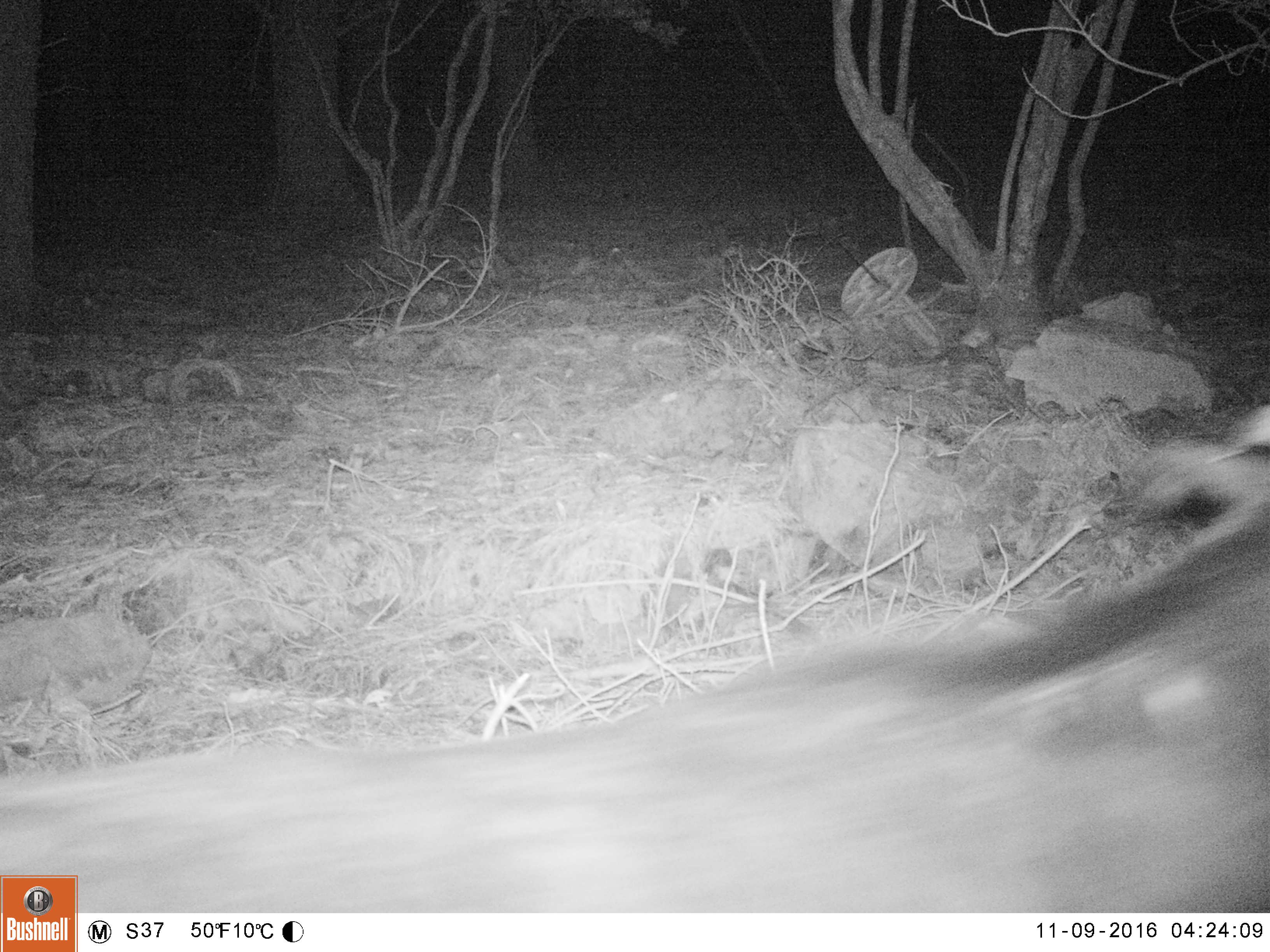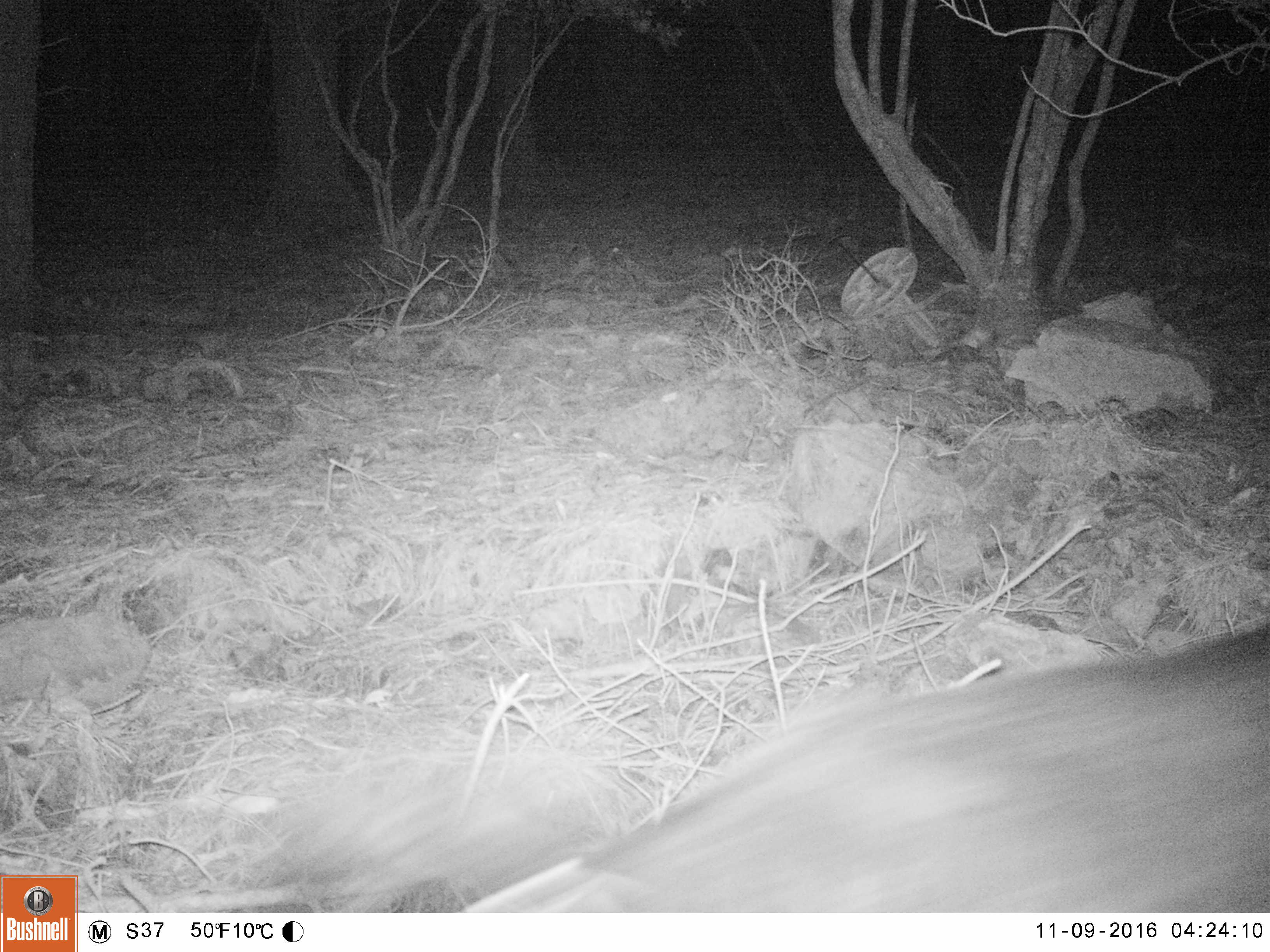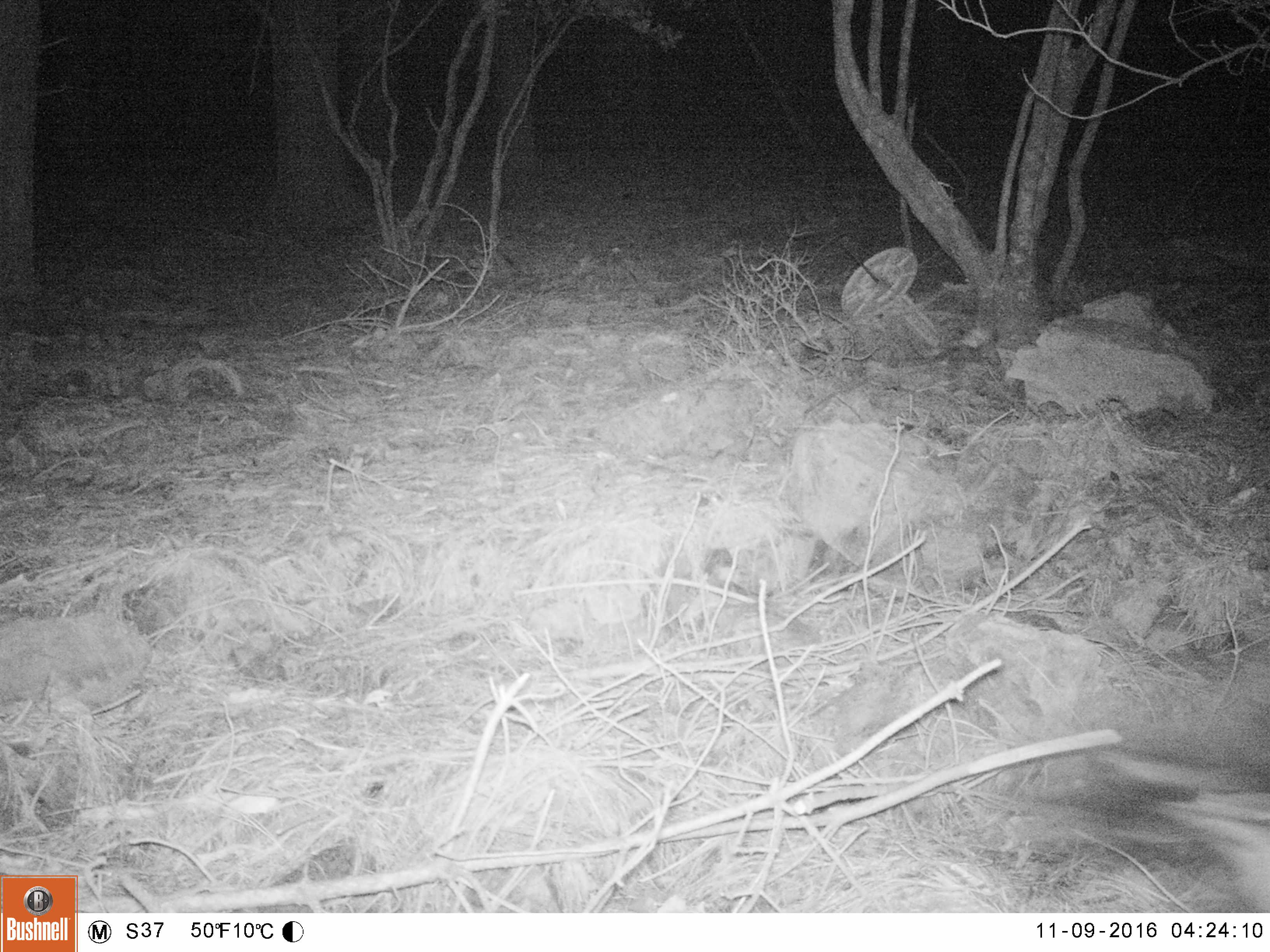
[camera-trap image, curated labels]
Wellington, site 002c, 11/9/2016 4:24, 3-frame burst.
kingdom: Animalia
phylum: Chordata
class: Mammalia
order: Artiodactyla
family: Bovidae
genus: Capra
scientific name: Capra hircus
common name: goat